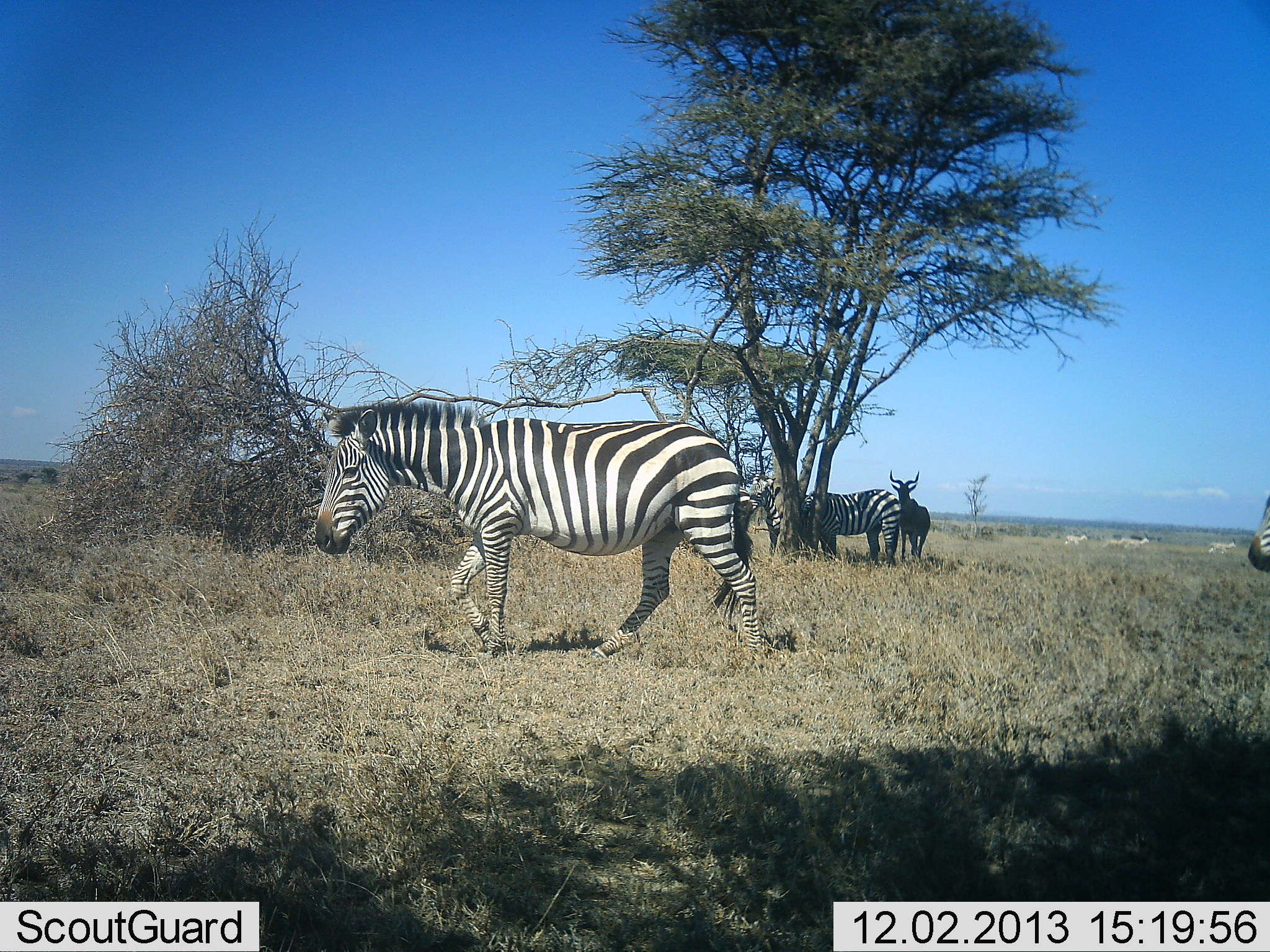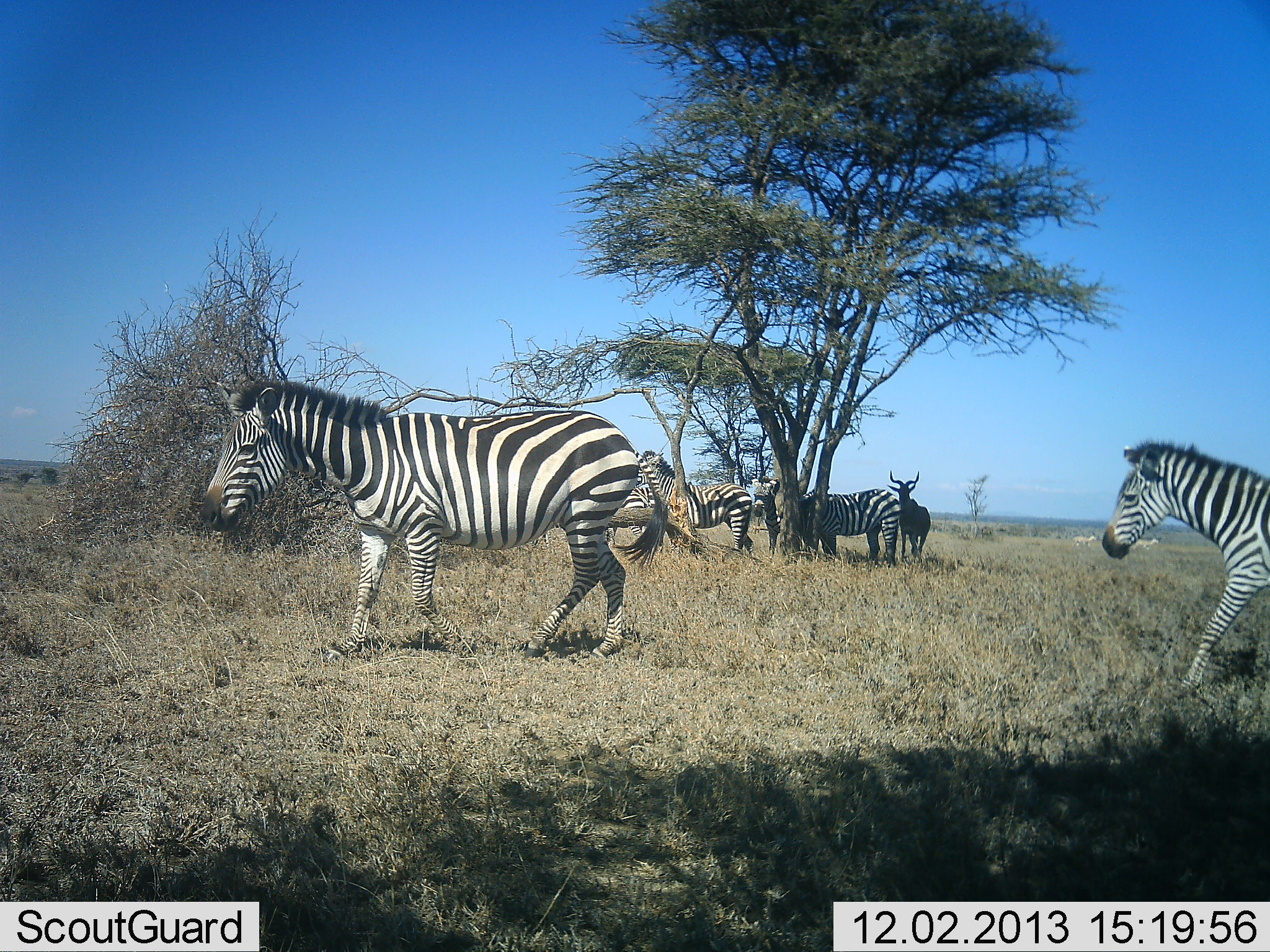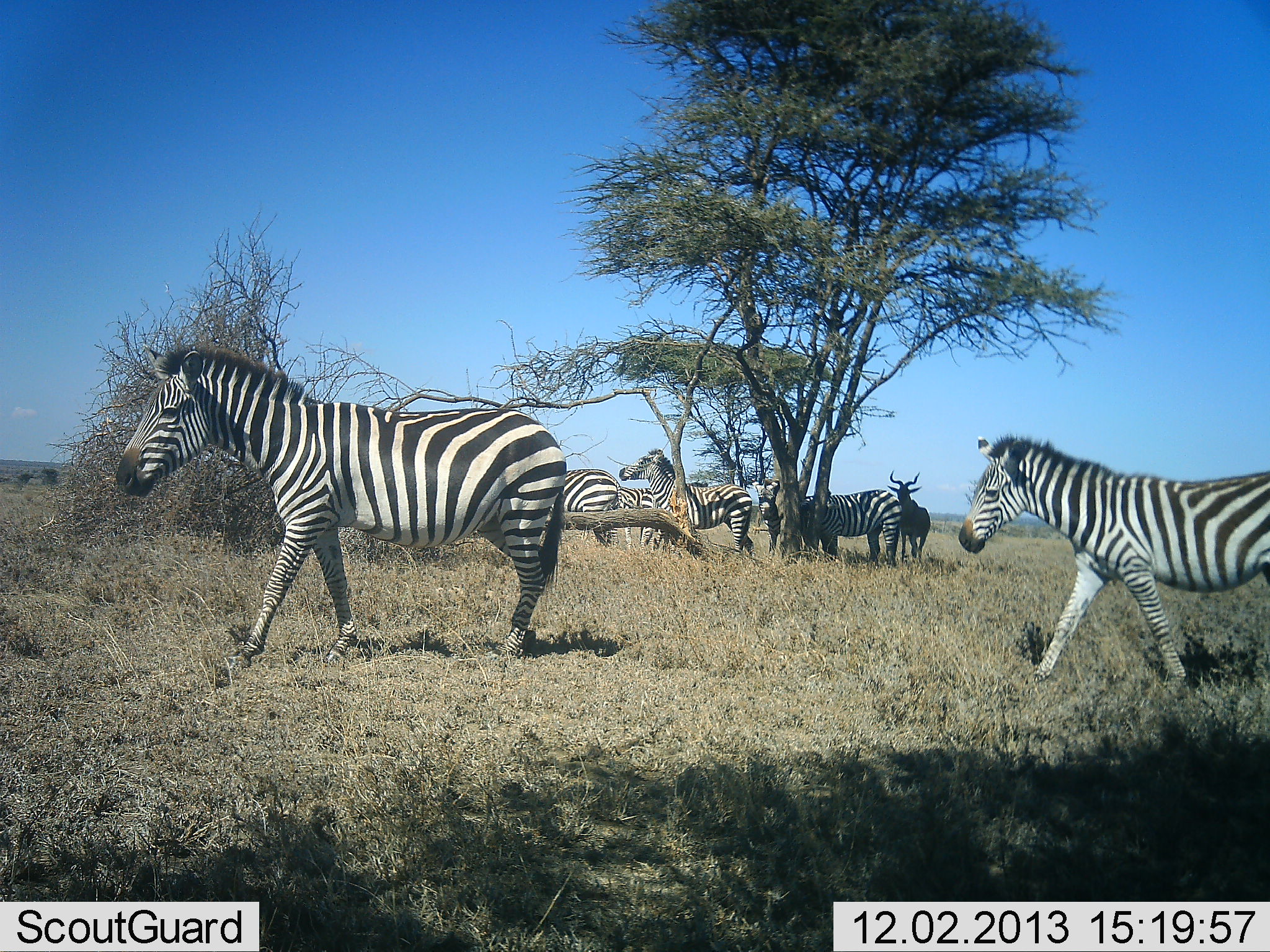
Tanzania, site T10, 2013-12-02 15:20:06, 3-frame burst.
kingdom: Animalia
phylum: Chordata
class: Mammalia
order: Artiodactyla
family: Bovidae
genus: Alcelaphus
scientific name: Alcelaphus buselaphus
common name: hartebeest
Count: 1.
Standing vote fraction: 100%.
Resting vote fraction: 0%.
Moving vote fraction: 0%.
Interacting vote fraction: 0%.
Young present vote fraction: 0%.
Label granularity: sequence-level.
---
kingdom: Animalia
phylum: Chordata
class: Mammalia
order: Perissodactyla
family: Equidae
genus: Equus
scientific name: Equus quagga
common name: plains zebra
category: zebra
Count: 6.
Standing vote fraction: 65%.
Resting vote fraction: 5%.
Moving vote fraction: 95%.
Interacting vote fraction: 0%.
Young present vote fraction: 0%.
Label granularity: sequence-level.